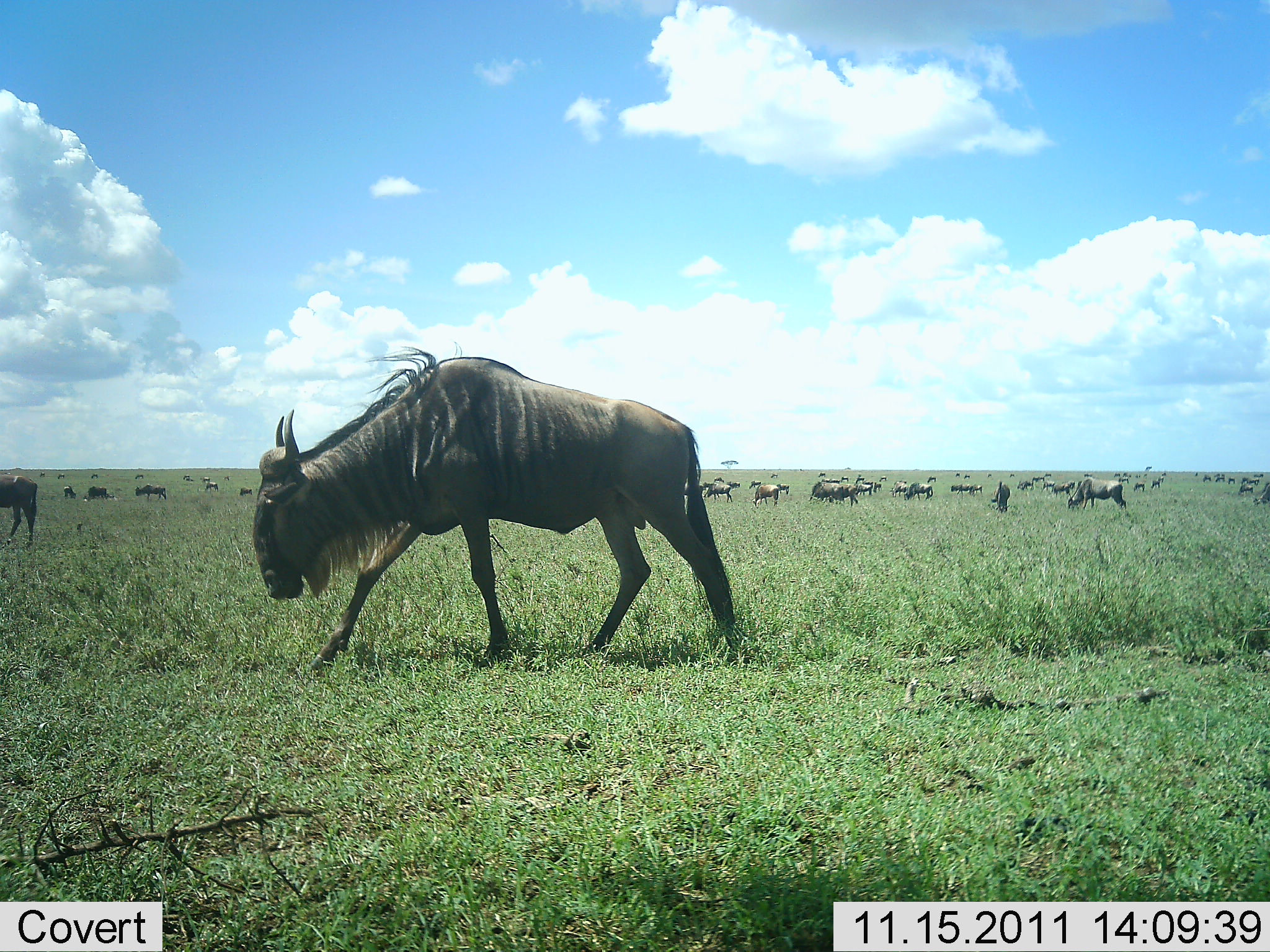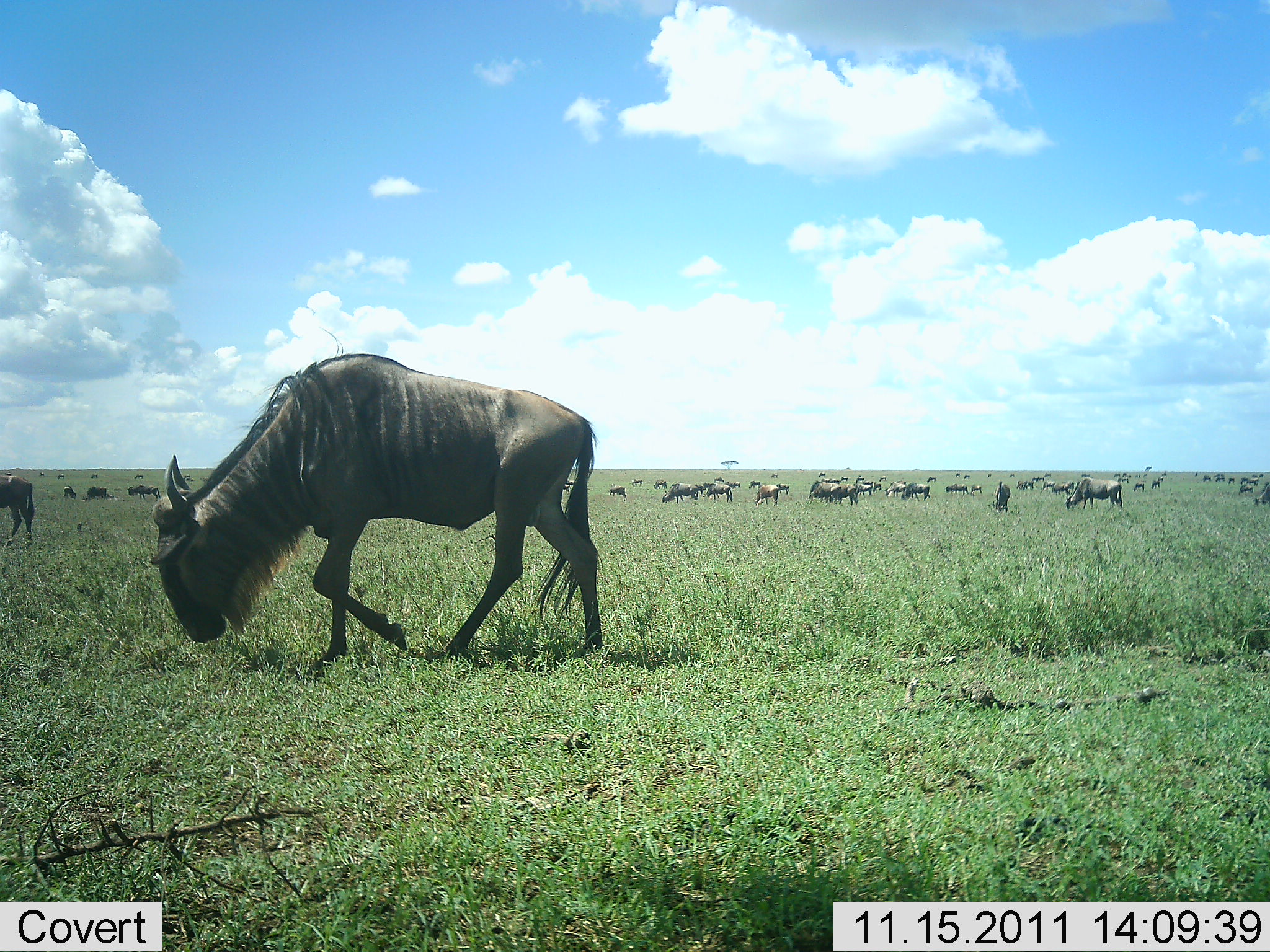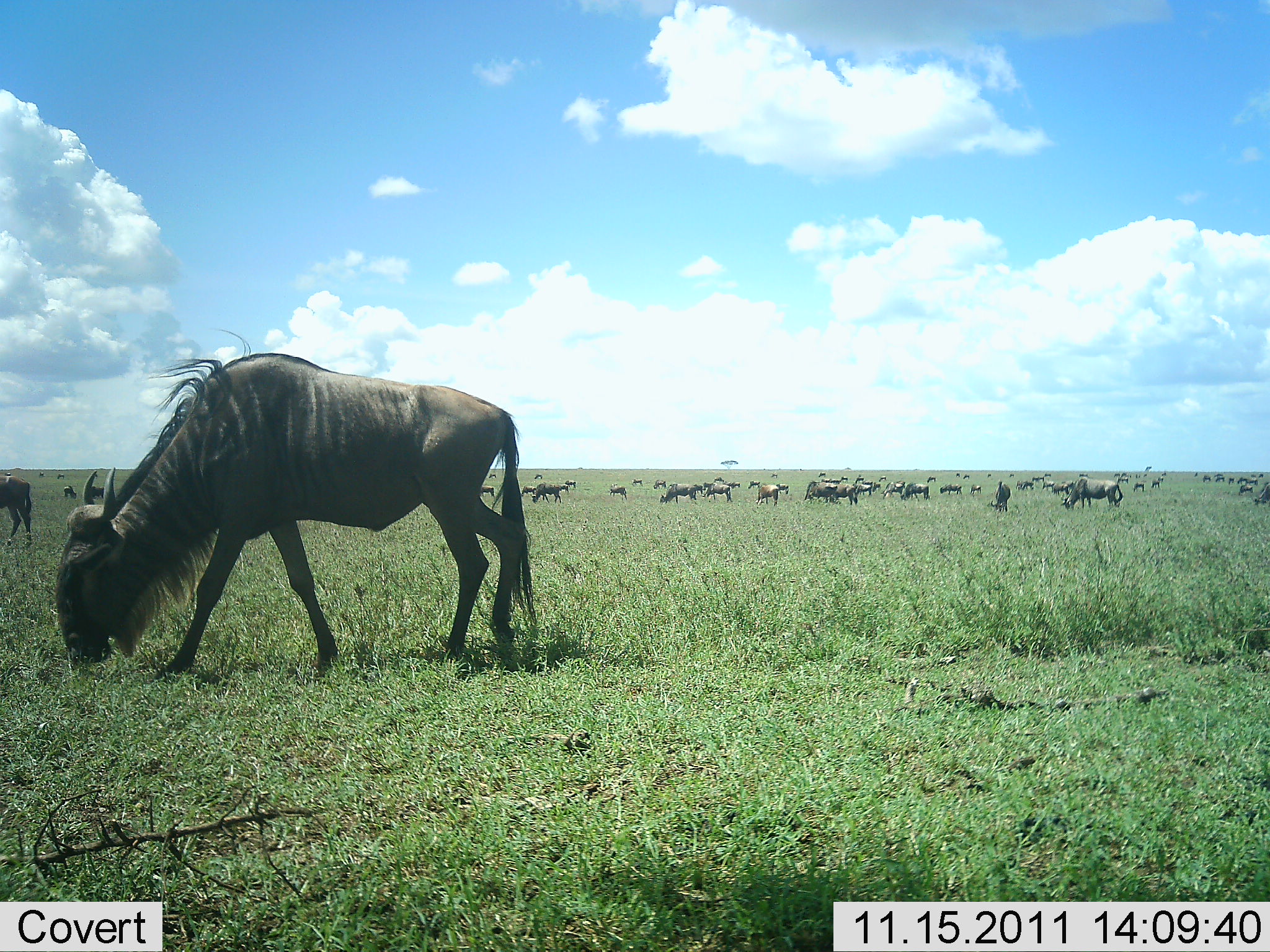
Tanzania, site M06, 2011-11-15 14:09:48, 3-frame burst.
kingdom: Animalia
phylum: Chordata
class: Mammalia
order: Artiodactyla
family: Bovidae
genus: Connochaetes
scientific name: Connochaetes taurinus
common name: blue wildebeest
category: wildebeest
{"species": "wildebeest (blue wildebeest) (Connochaetes taurinus)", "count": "11-50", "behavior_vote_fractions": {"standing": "27%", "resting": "7%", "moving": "47%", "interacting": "0%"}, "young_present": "0%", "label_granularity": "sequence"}